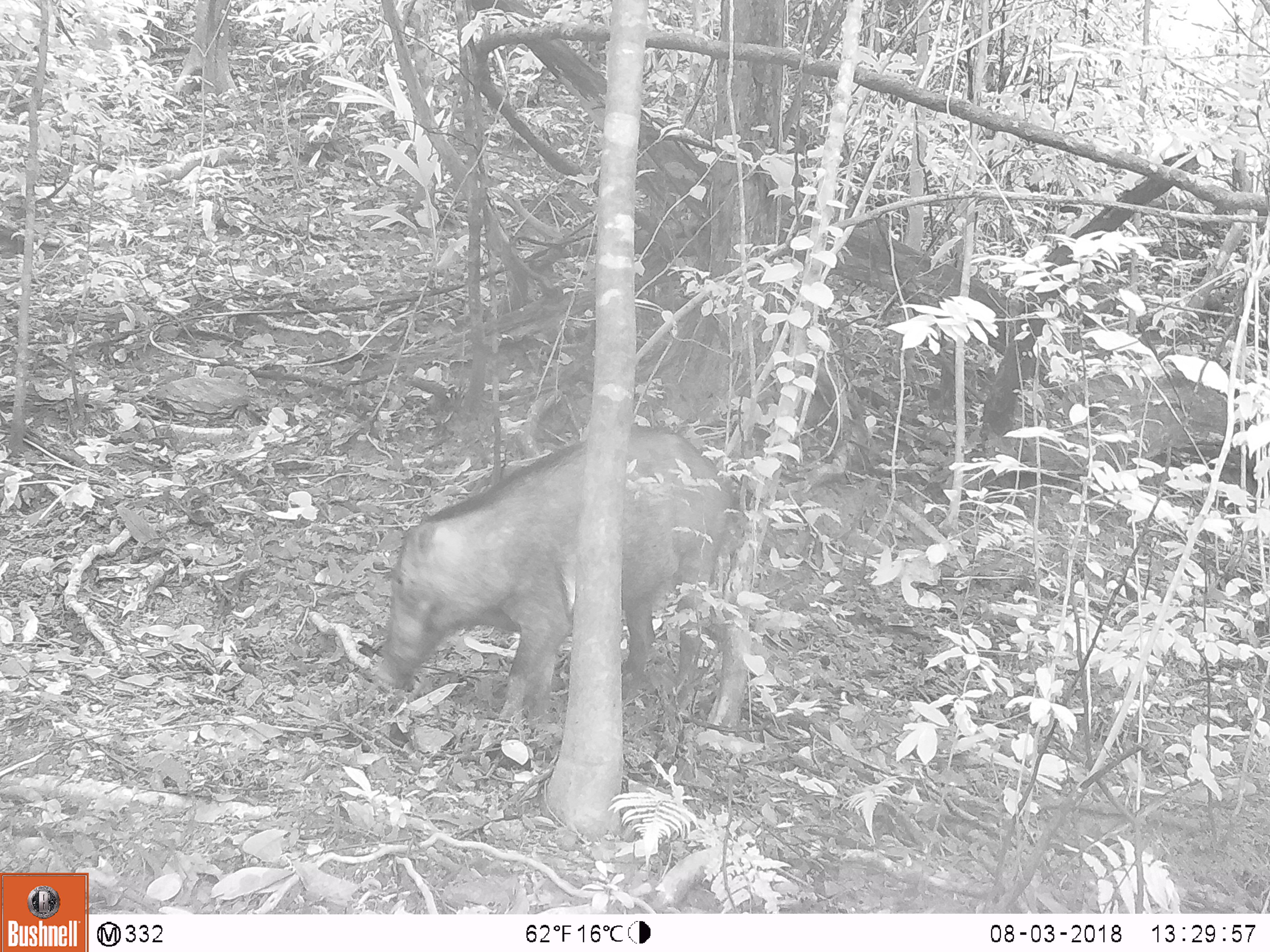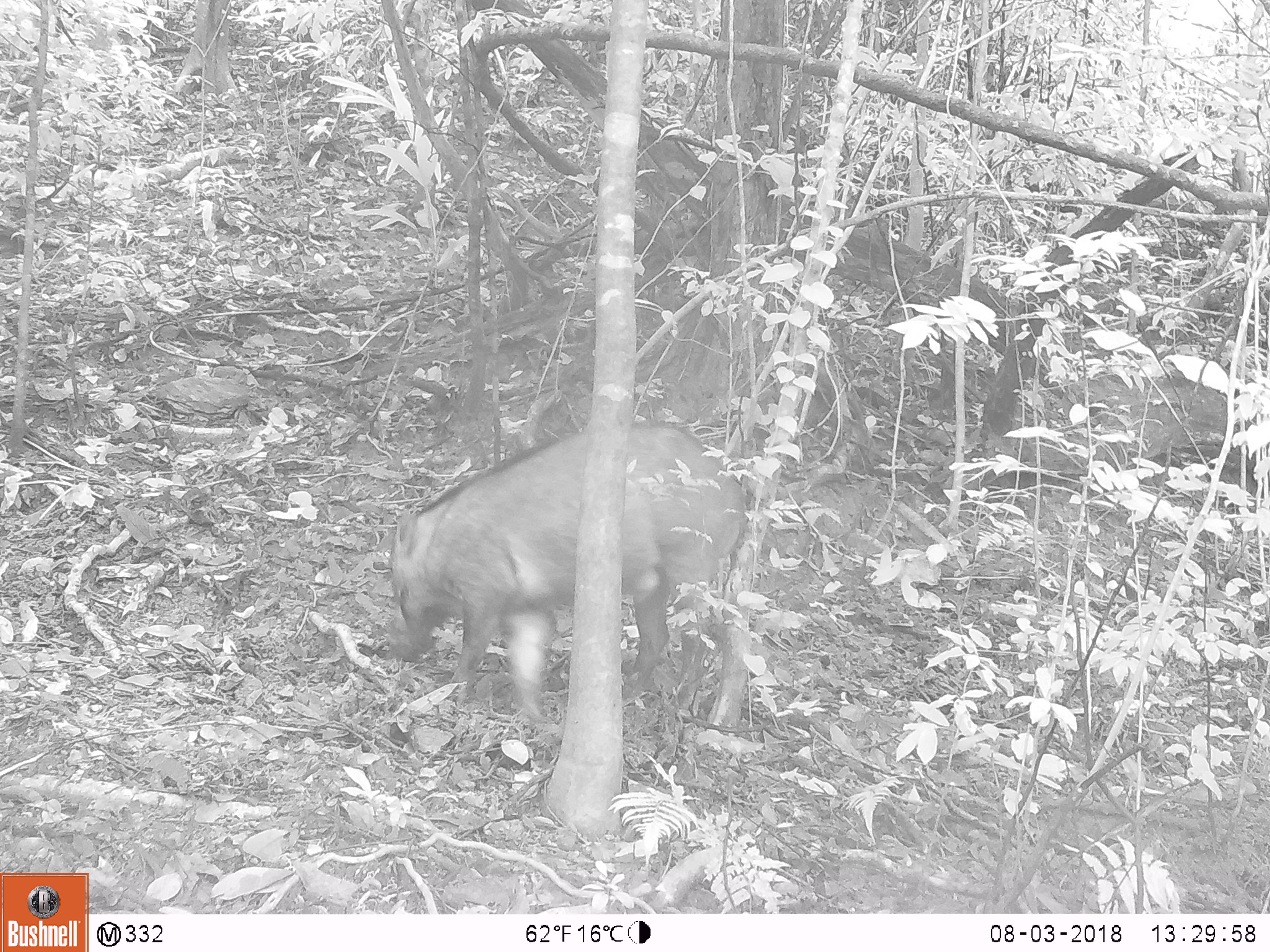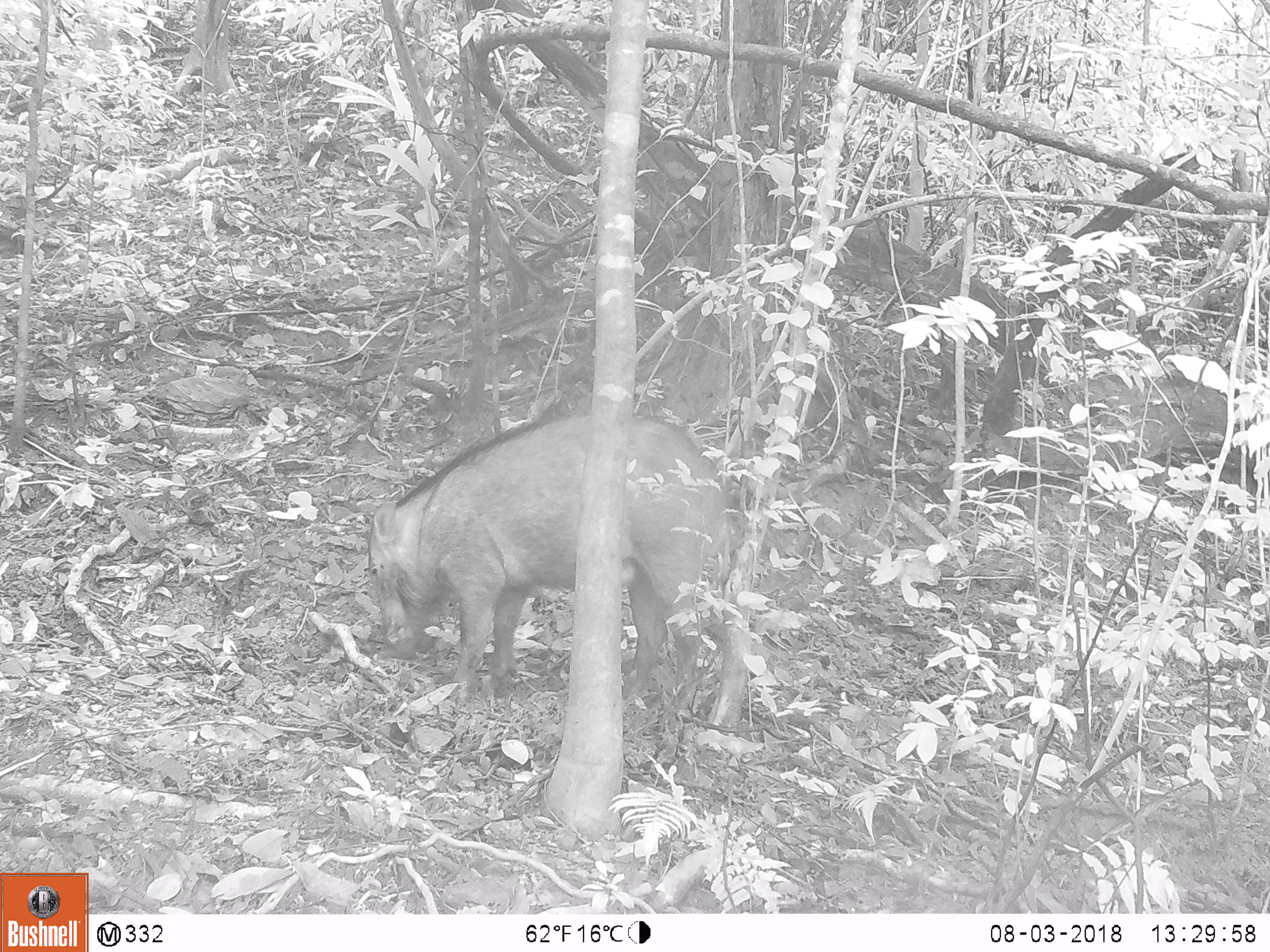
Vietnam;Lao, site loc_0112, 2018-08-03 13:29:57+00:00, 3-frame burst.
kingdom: Animalia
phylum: Chordata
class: Mammalia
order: Artiodactyla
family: Suidae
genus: Sus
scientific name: Sus scrofa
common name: eurasian wild pig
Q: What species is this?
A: Eurasian wild pig (Sus scrofa).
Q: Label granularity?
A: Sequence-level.